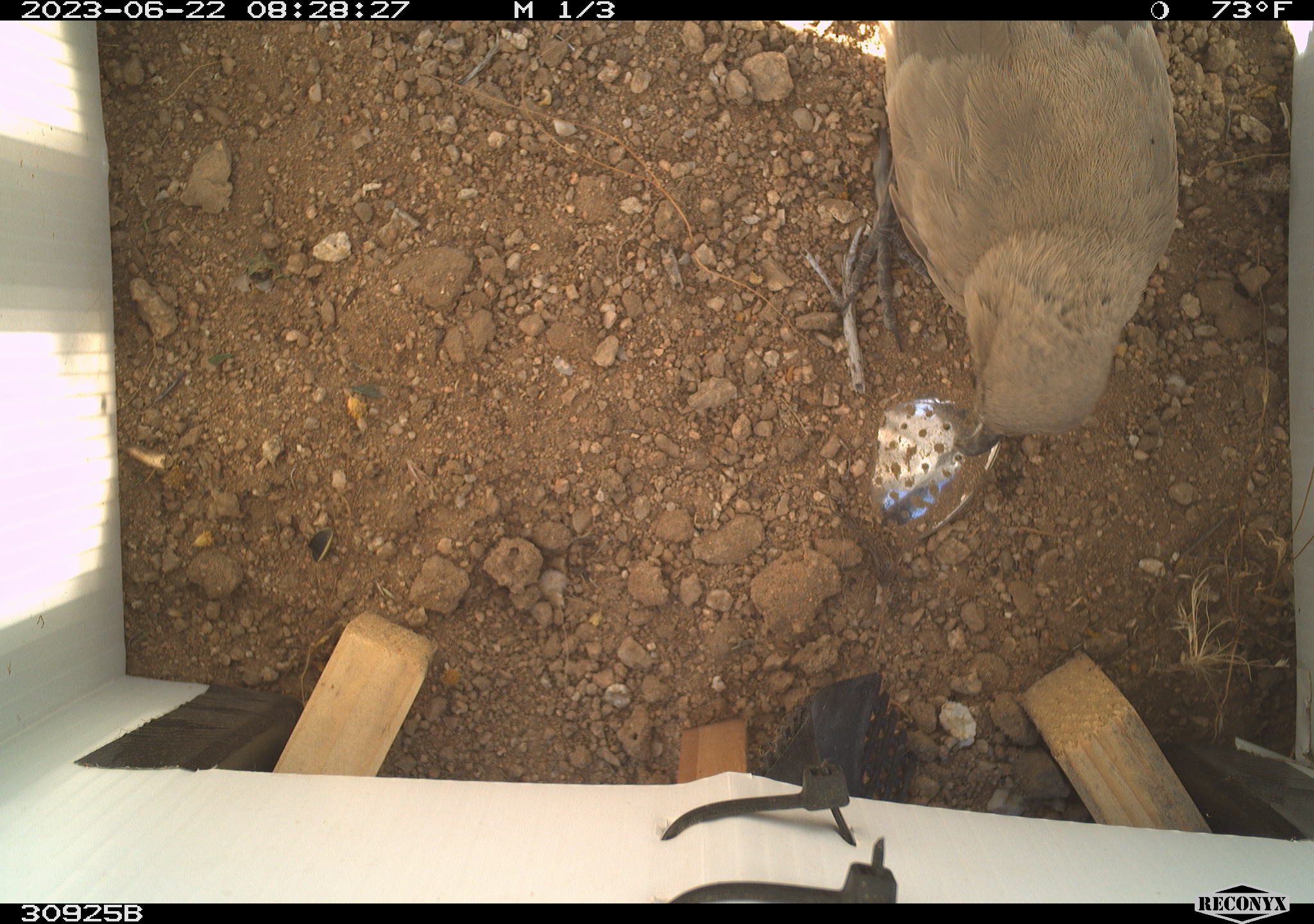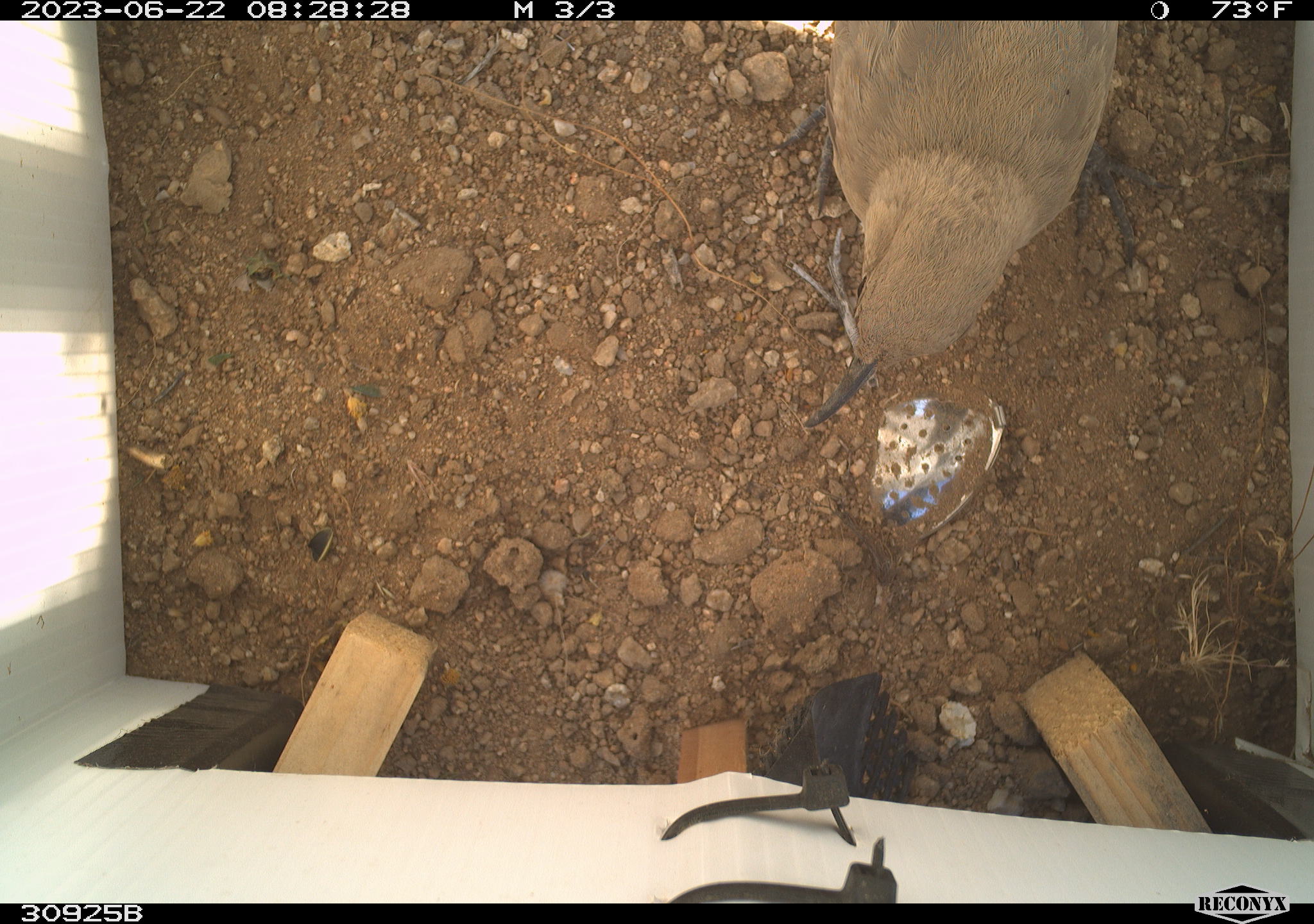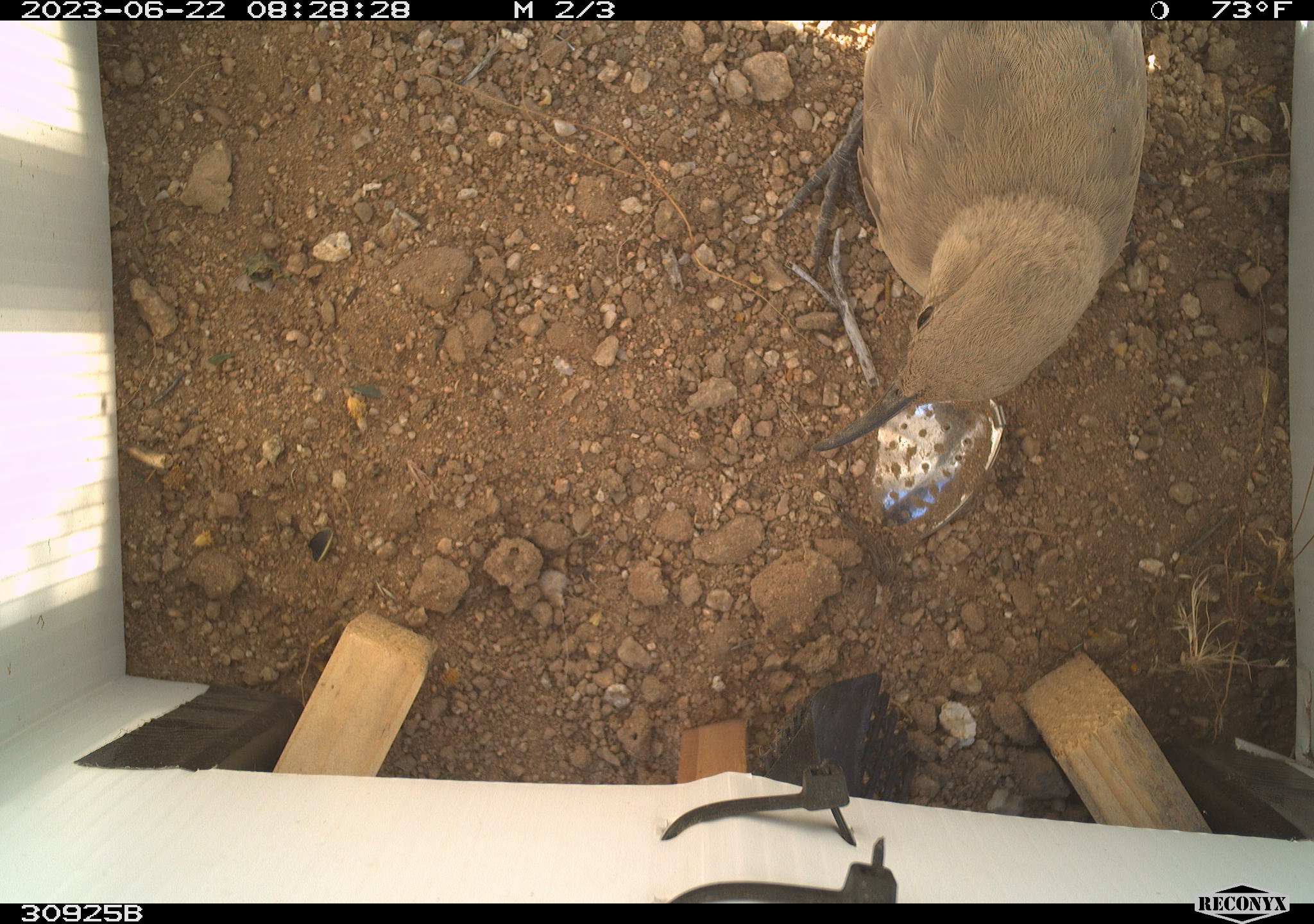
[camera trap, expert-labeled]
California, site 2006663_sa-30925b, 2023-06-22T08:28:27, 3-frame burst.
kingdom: Animalia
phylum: Chordata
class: Aves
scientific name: Aves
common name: bird